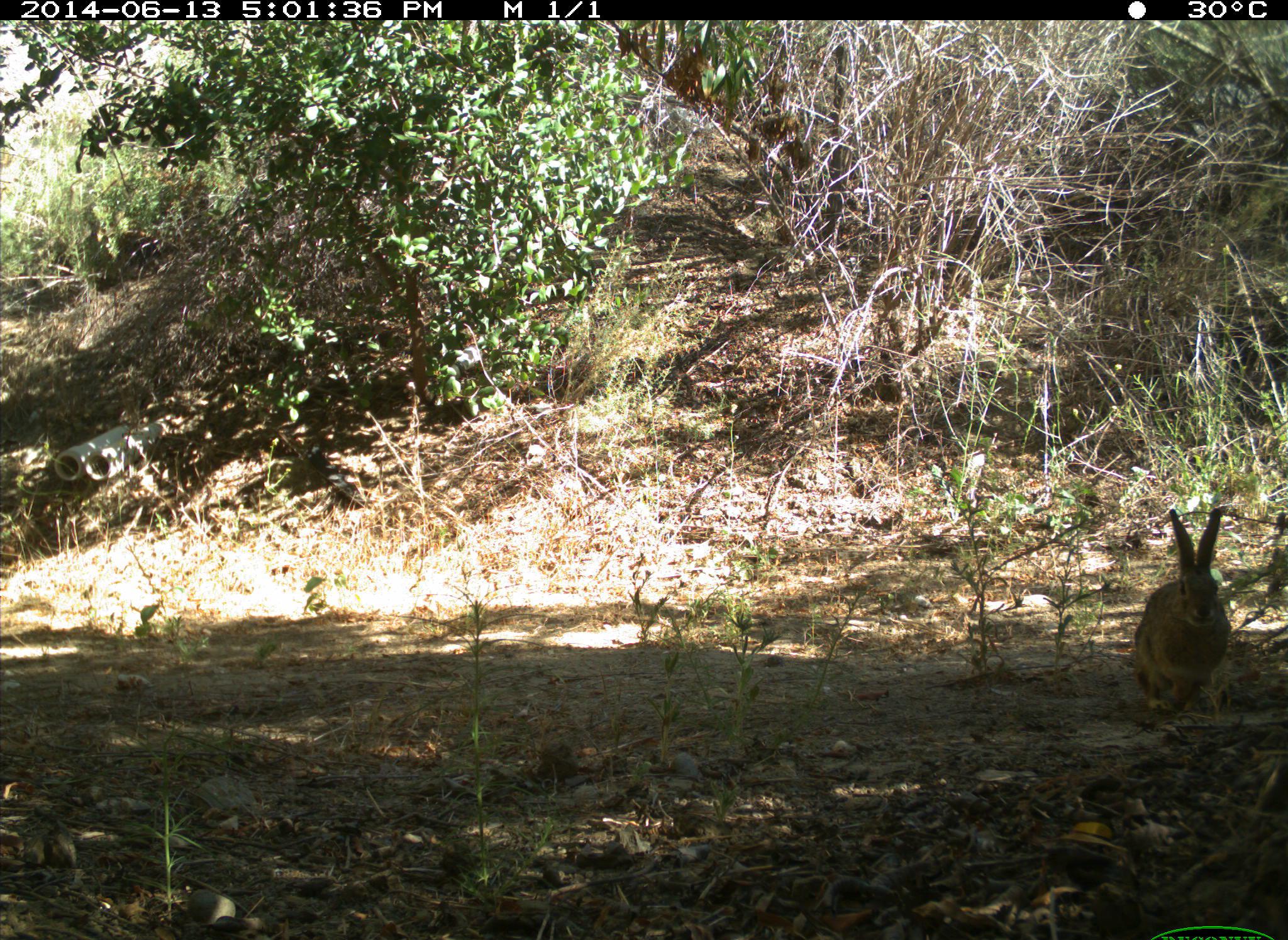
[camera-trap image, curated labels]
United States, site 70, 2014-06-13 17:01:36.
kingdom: Animalia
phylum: Chordata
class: Mammalia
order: Lagomorpha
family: Leporidae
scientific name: Leporidae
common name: rabbits and hares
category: rabbit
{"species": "rabbit (rabbits and hares) (Leporidae)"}